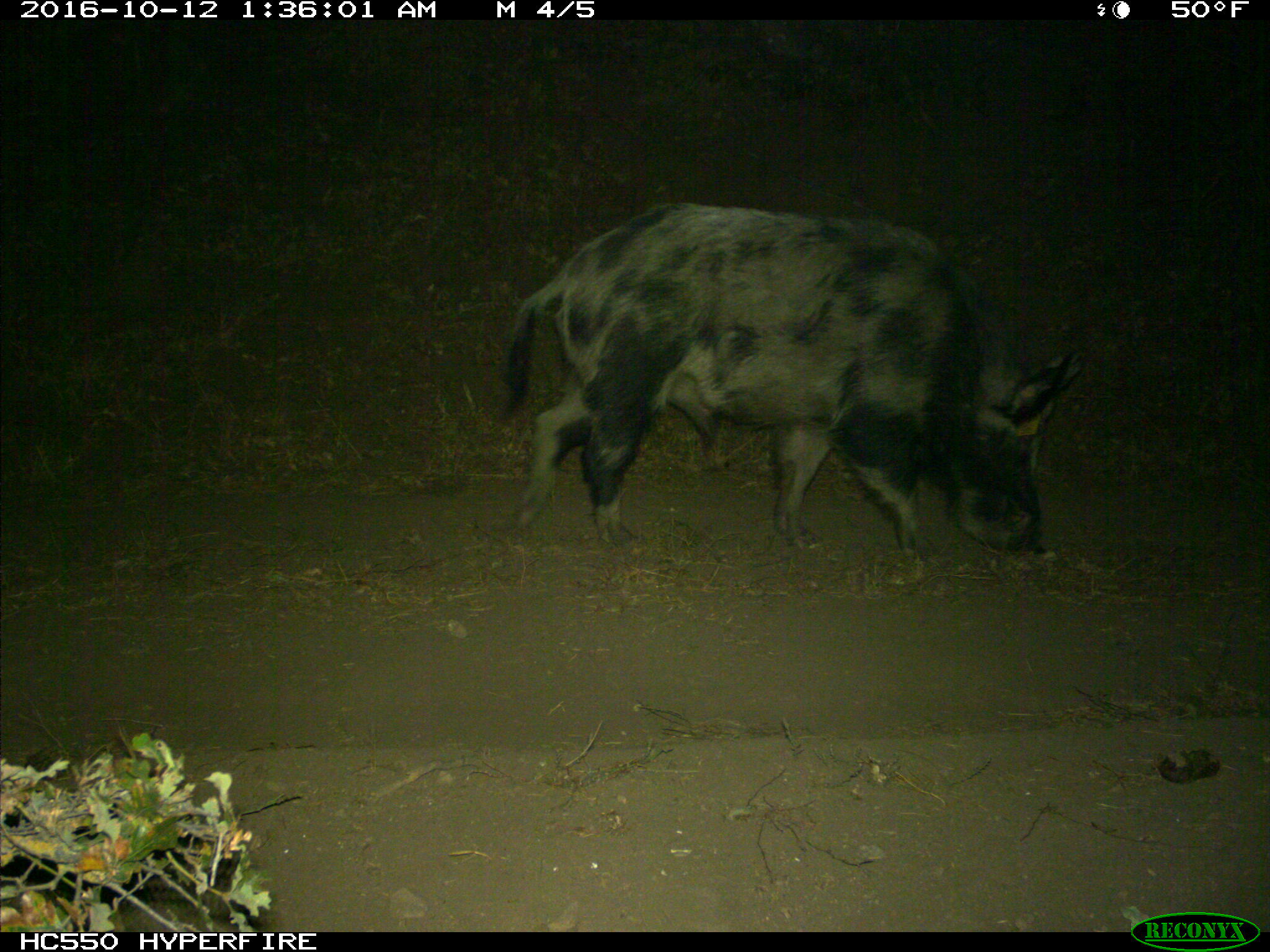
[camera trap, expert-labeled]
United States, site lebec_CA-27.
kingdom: Animalia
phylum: Chordata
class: Mammalia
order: Artiodactyla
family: Suidae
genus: Sus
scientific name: Sus scrofa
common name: wild boar